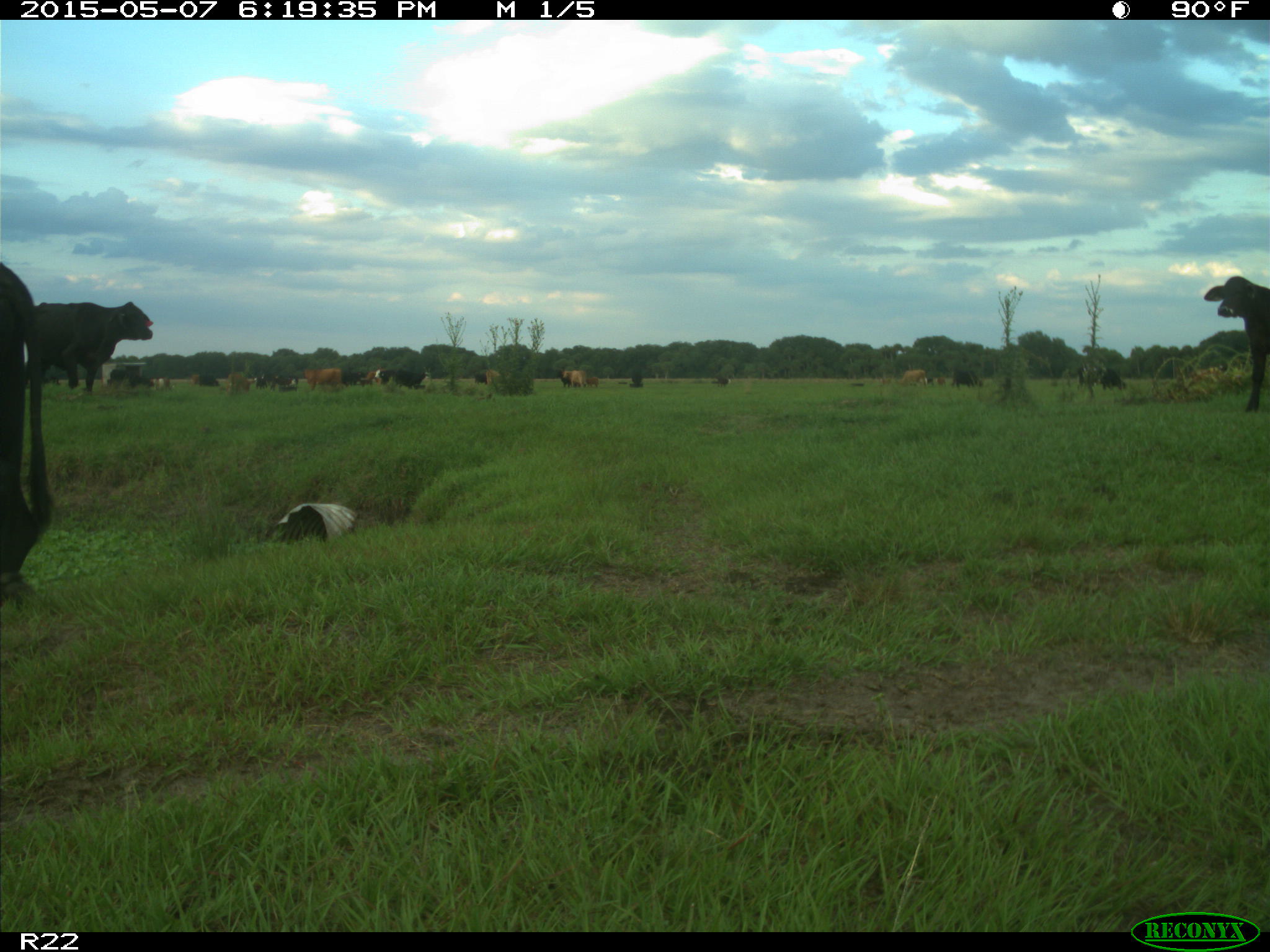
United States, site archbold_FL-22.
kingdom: Animalia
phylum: Chordata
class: Mammalia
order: Artiodactyla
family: Bovidae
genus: Bos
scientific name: Bos taurus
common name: domestic cow